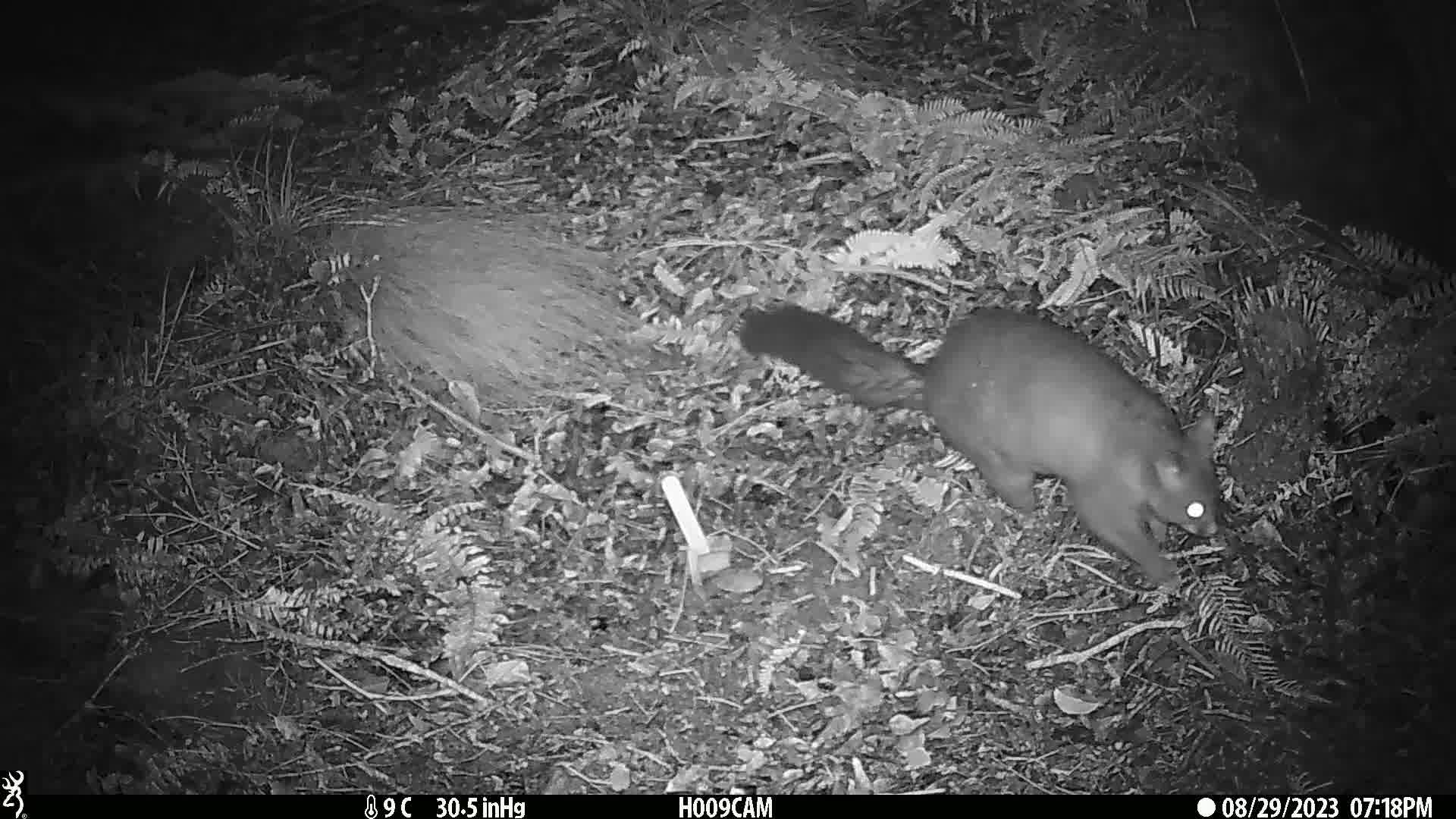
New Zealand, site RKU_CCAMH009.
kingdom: Animalia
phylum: Chordata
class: Mammalia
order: Diprotodontia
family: Phalangeridae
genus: Trichosurus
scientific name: Trichosurus vulpecula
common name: common brushtail possum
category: possum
Possum (common brushtail possum) (Trichosurus vulpecula).